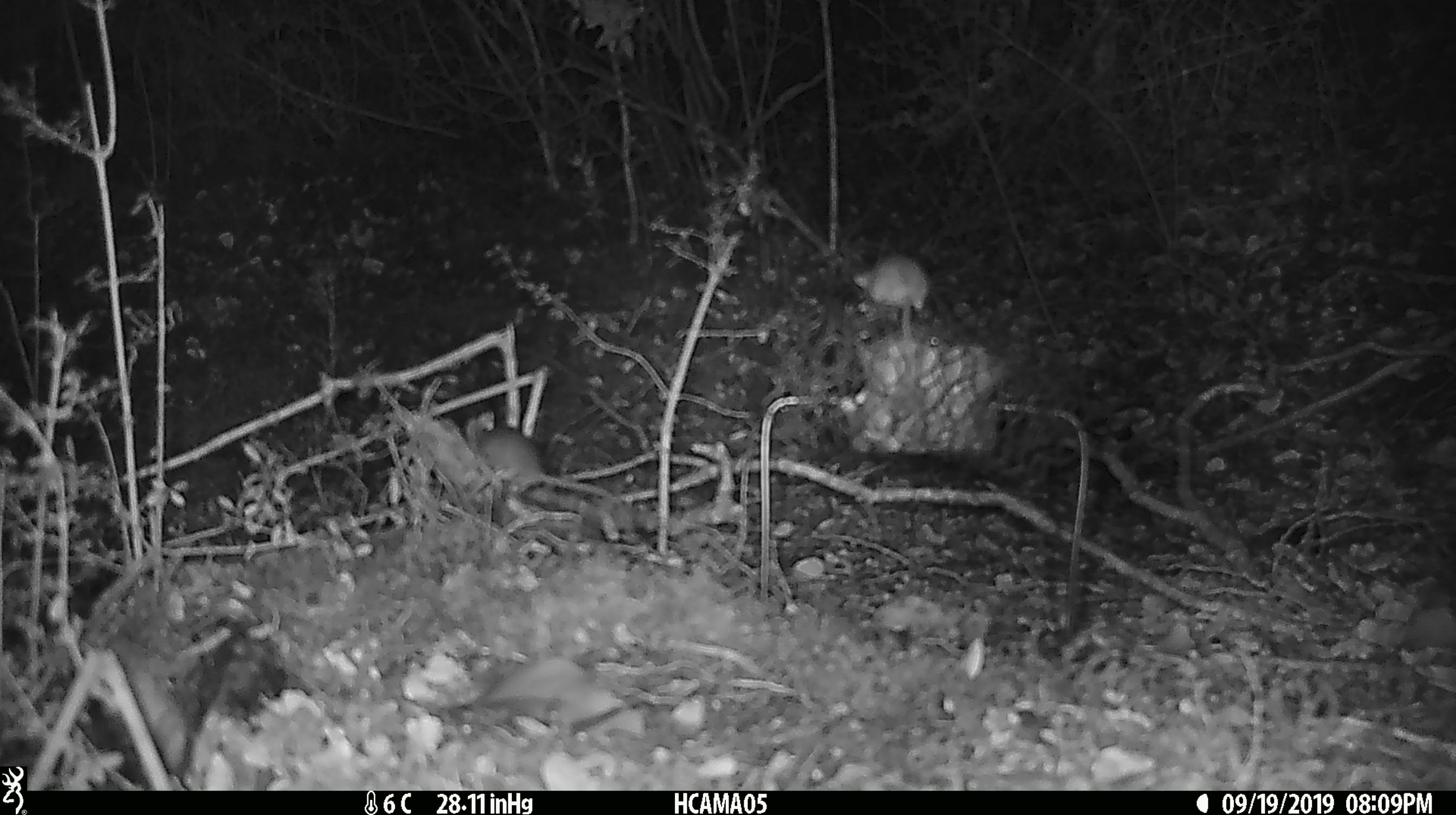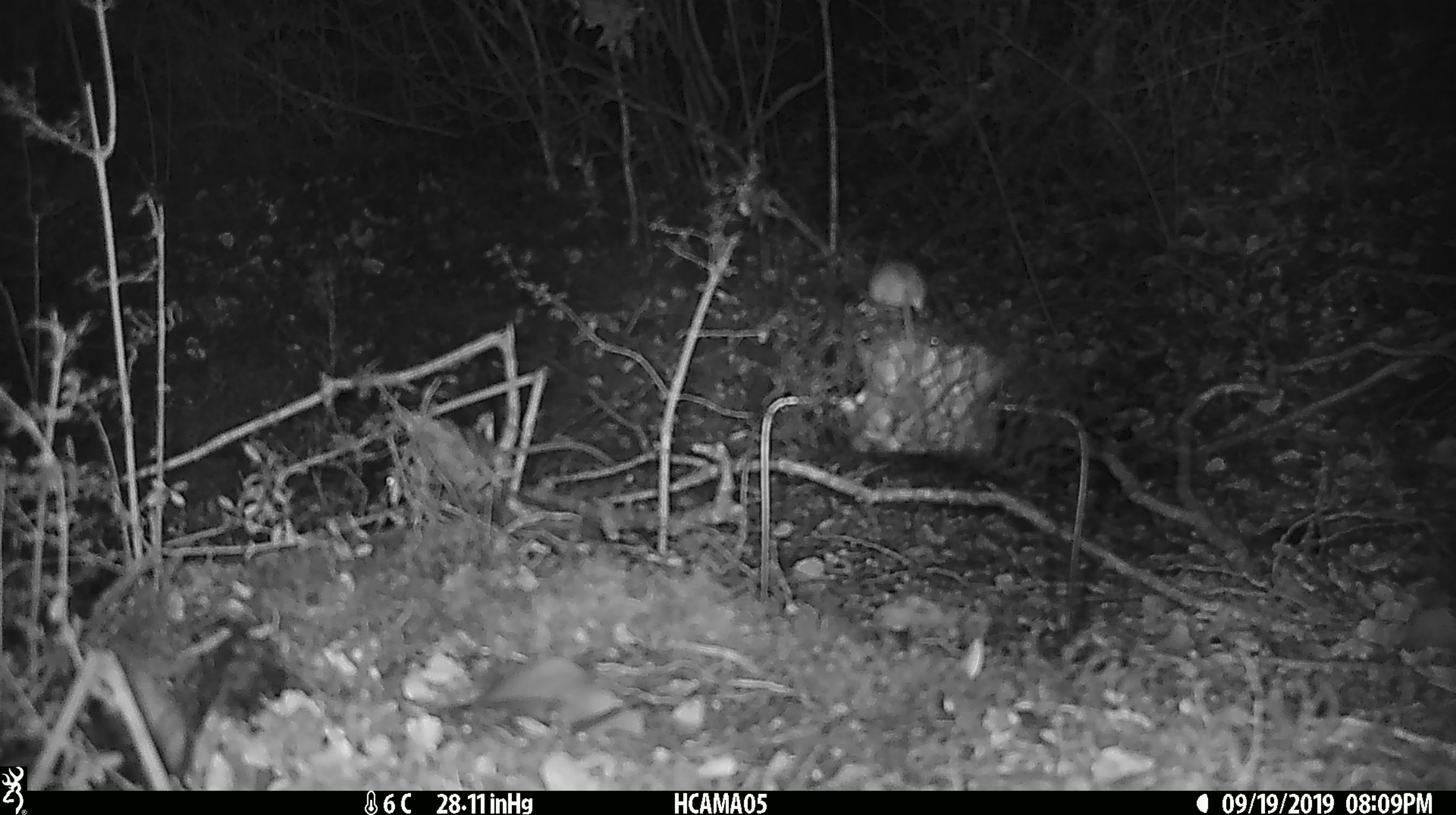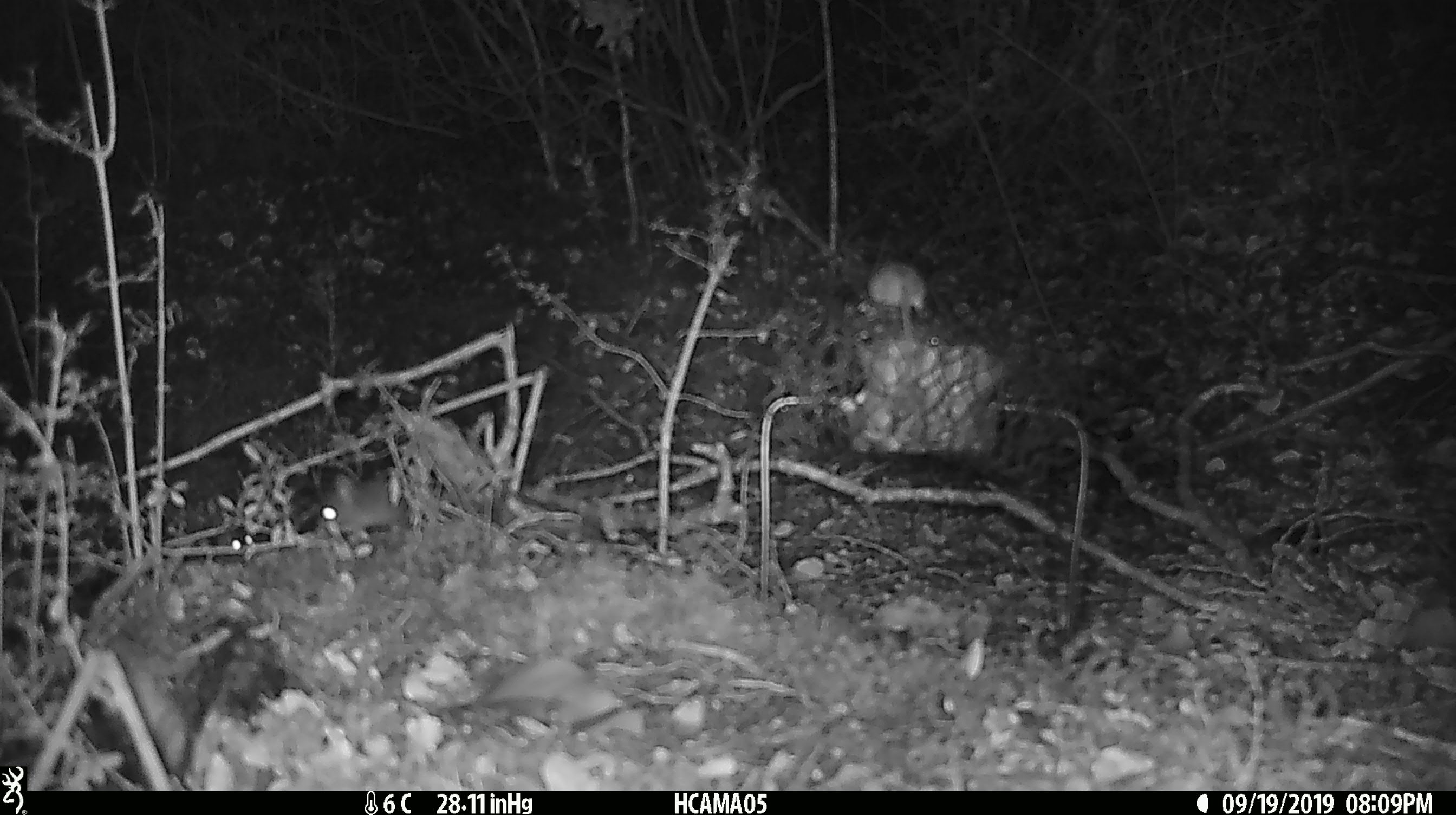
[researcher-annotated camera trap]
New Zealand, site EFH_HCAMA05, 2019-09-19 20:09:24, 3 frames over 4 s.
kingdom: Animalia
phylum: Chordata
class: Mammalia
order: Rodentia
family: Muridae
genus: Mus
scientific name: Mus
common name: mouse